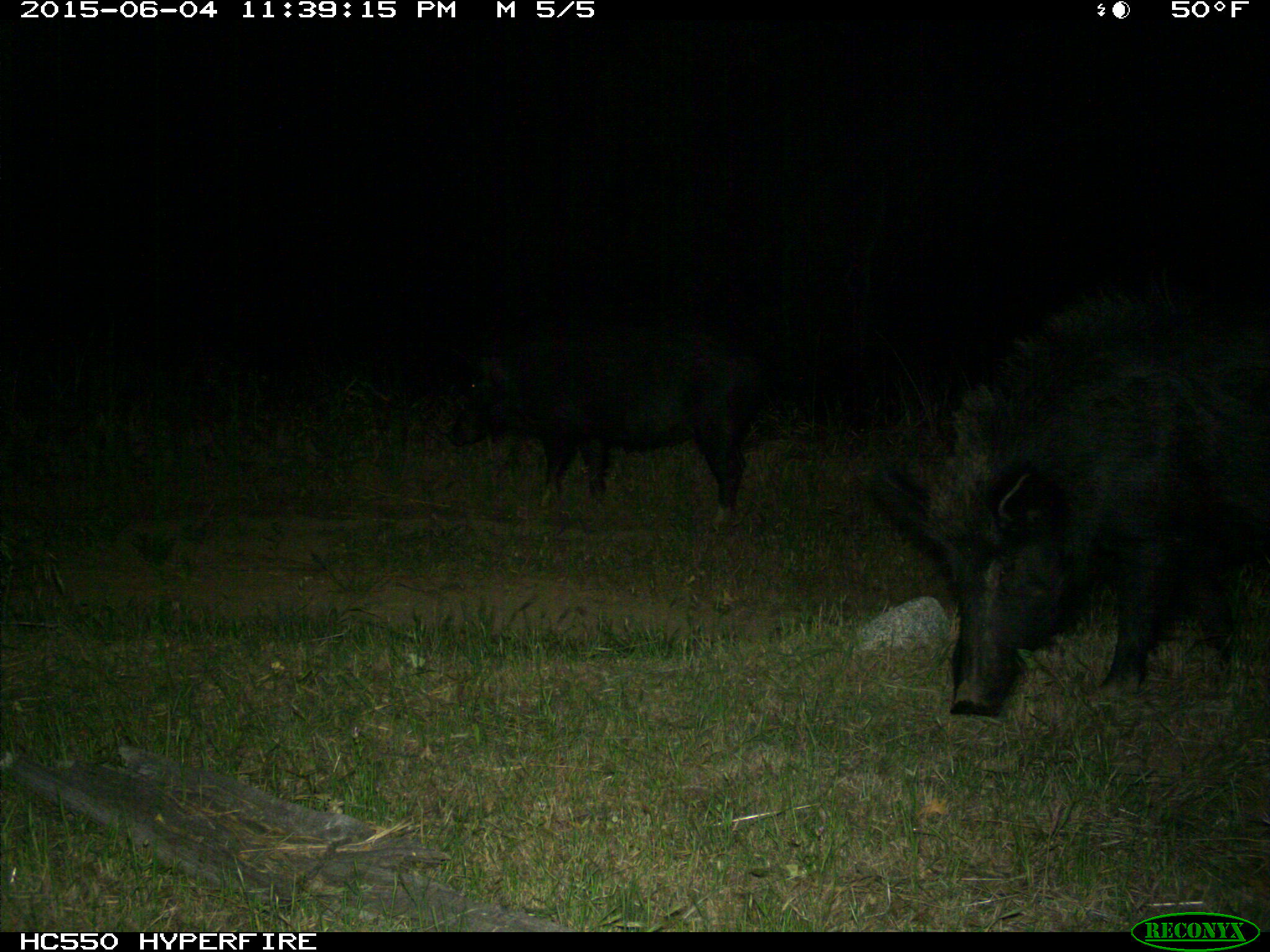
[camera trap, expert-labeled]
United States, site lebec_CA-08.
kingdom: Animalia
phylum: Chordata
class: Mammalia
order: Artiodactyla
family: Suidae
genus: Sus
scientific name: Sus scrofa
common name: wild boar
Sus scrofa (wild boar).